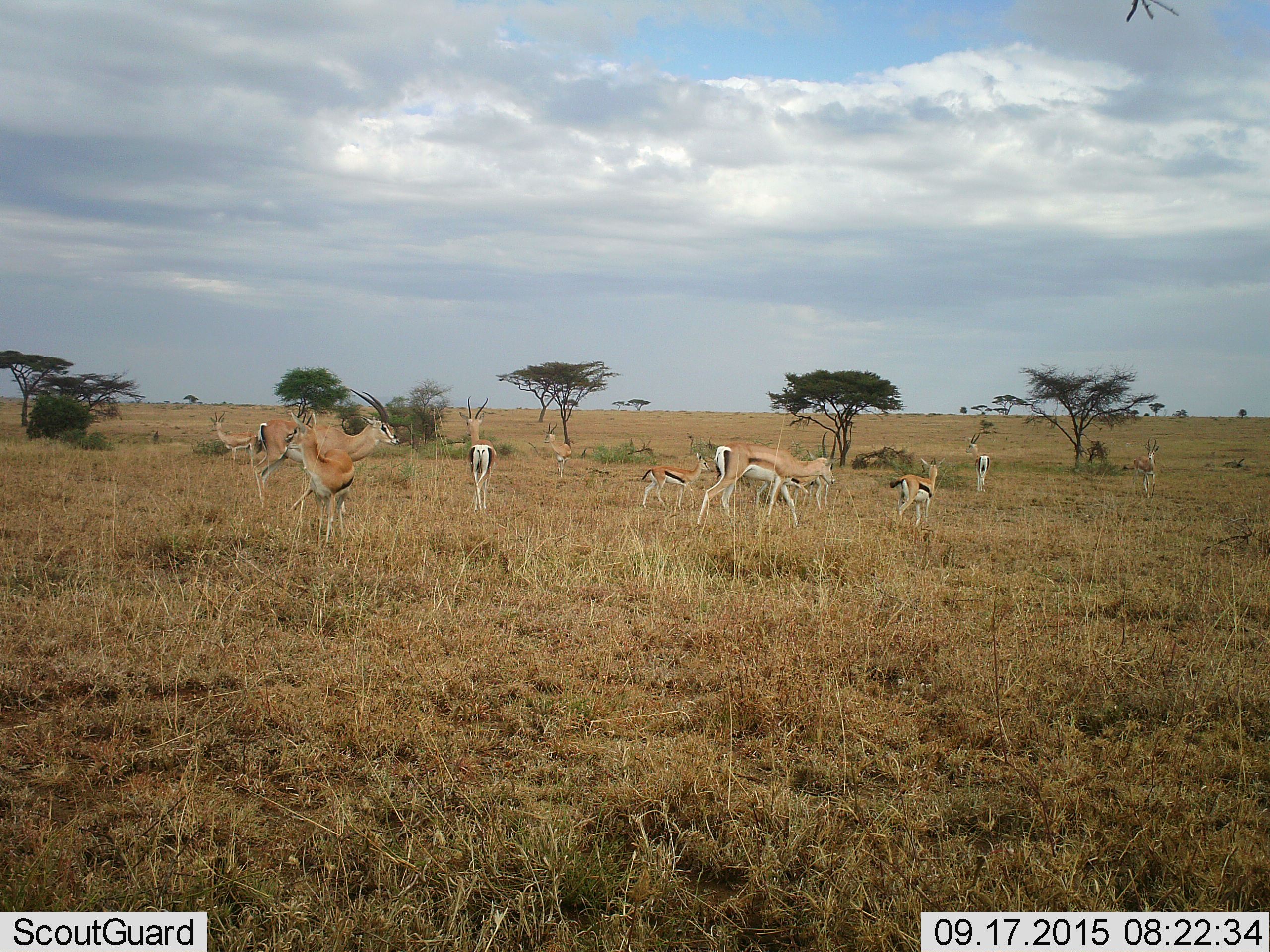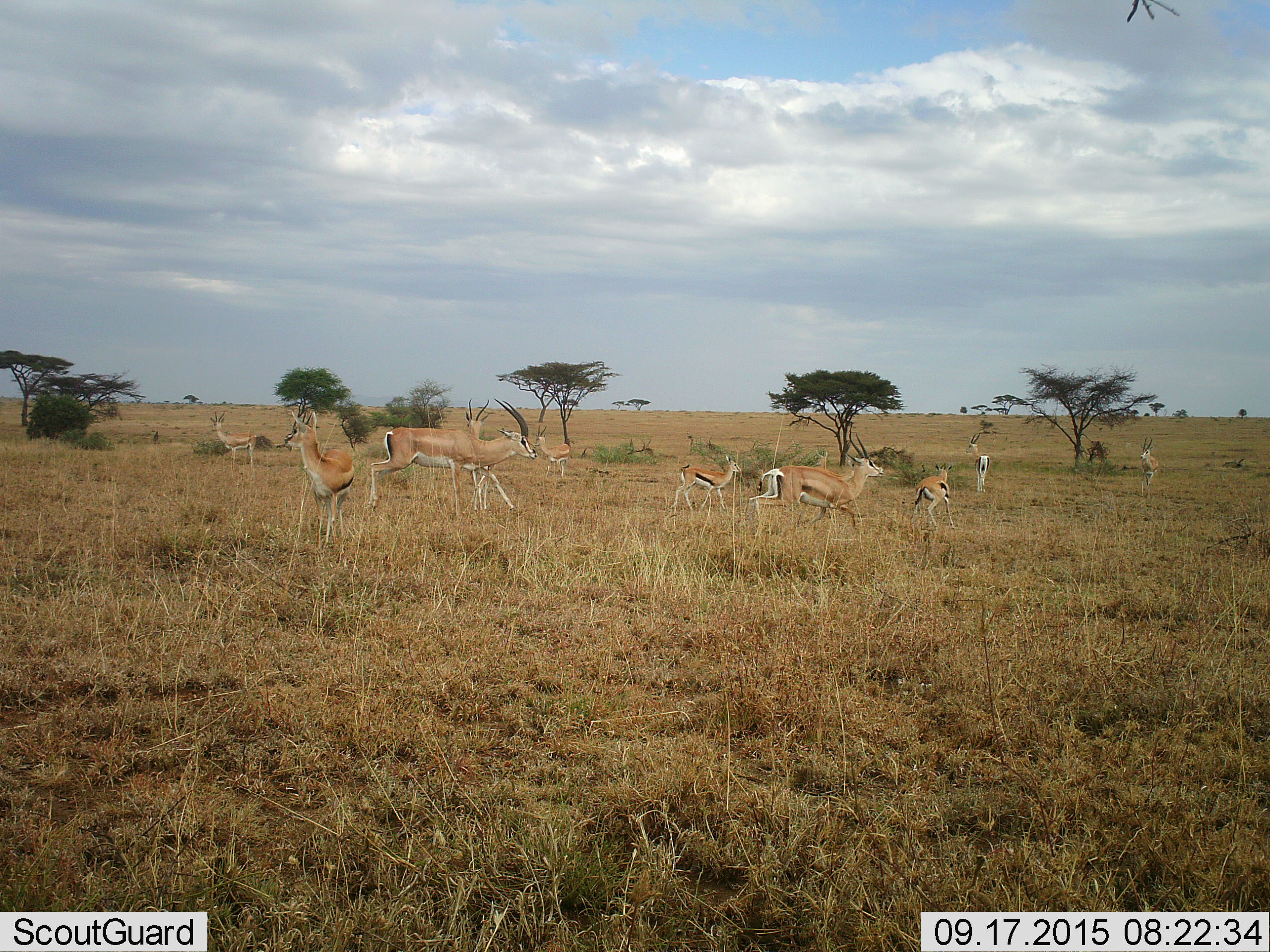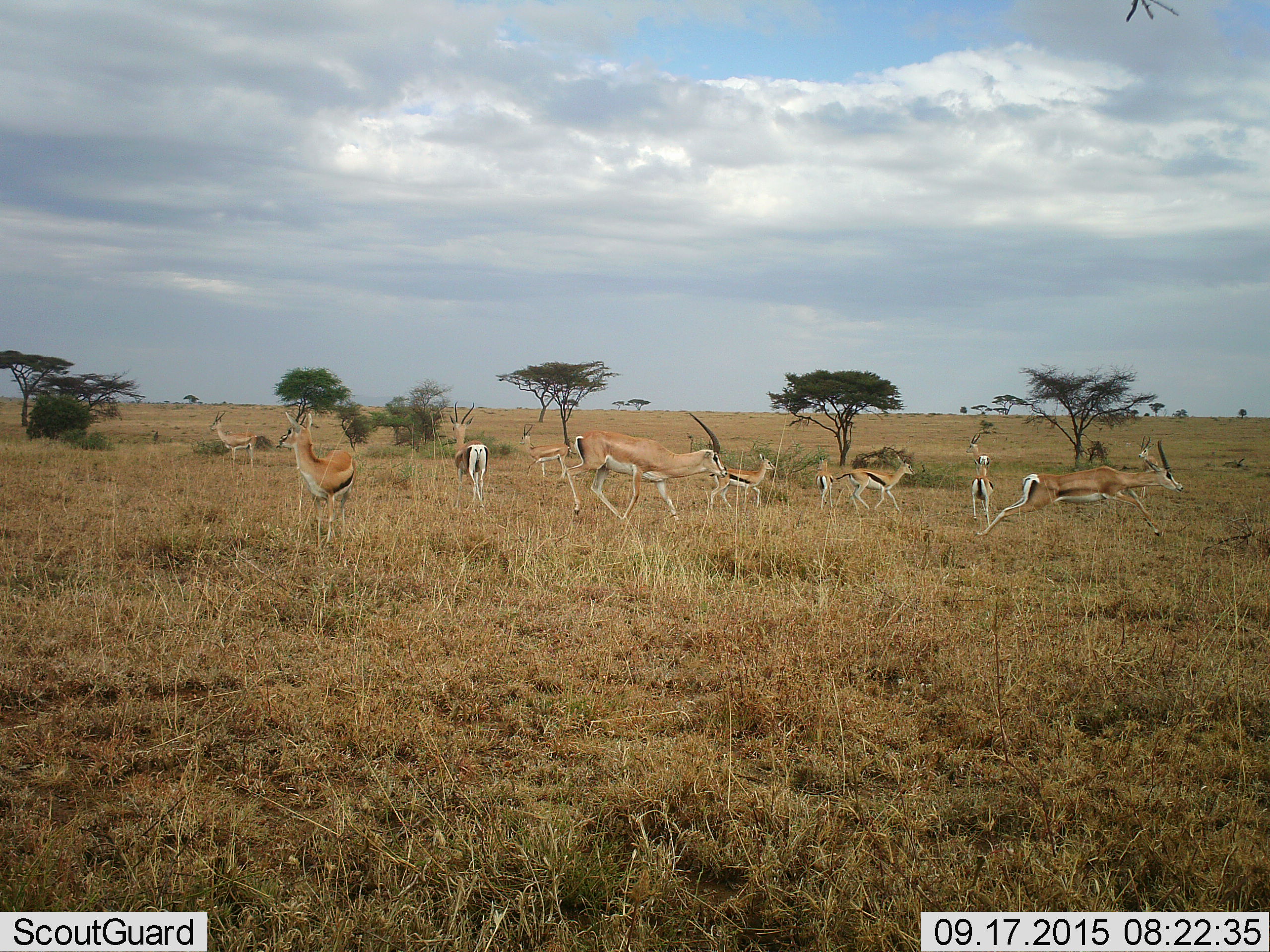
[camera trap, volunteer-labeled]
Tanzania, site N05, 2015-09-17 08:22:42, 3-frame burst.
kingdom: Animalia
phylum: Chordata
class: Mammalia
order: Artiodactyla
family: Bovidae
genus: Nanger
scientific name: Nanger granti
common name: grant's gazelle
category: gazellegrants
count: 6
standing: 71%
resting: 0%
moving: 100%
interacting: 14%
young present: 14%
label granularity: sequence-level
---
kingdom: Animalia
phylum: Chordata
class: Mammalia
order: Artiodactyla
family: Bovidae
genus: Eudorcas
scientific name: Eudorcas thomsonii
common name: thomson's gazelle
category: gazellethomsons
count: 5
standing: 67%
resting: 0%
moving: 100%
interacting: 0%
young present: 33%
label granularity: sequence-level